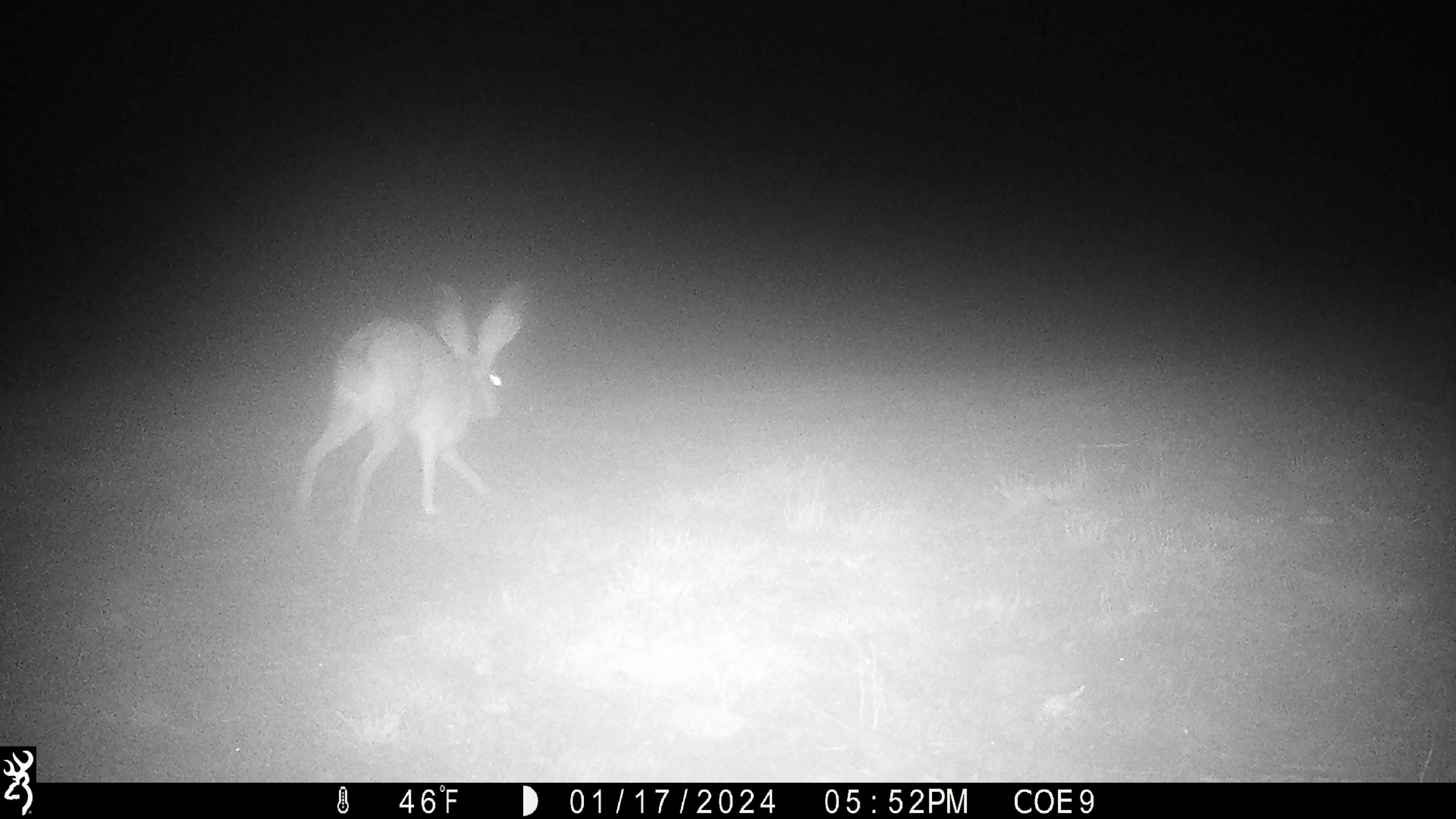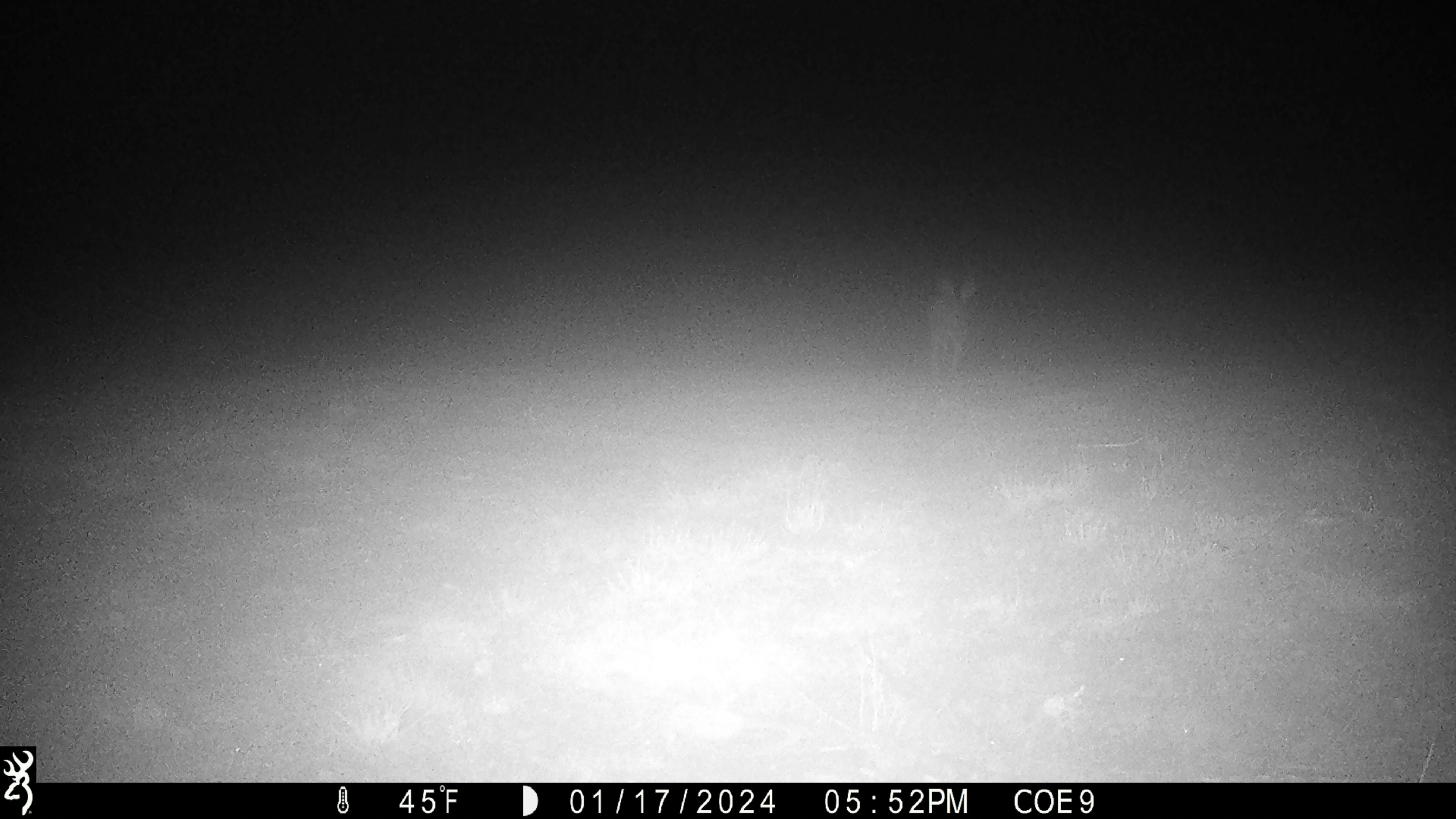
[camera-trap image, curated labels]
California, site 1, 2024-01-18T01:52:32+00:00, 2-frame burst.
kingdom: Animalia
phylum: Chordata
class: Mammalia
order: Lagomorpha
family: Leporidae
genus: Lepus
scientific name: Lepus californicus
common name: black-tailed jackrabbit